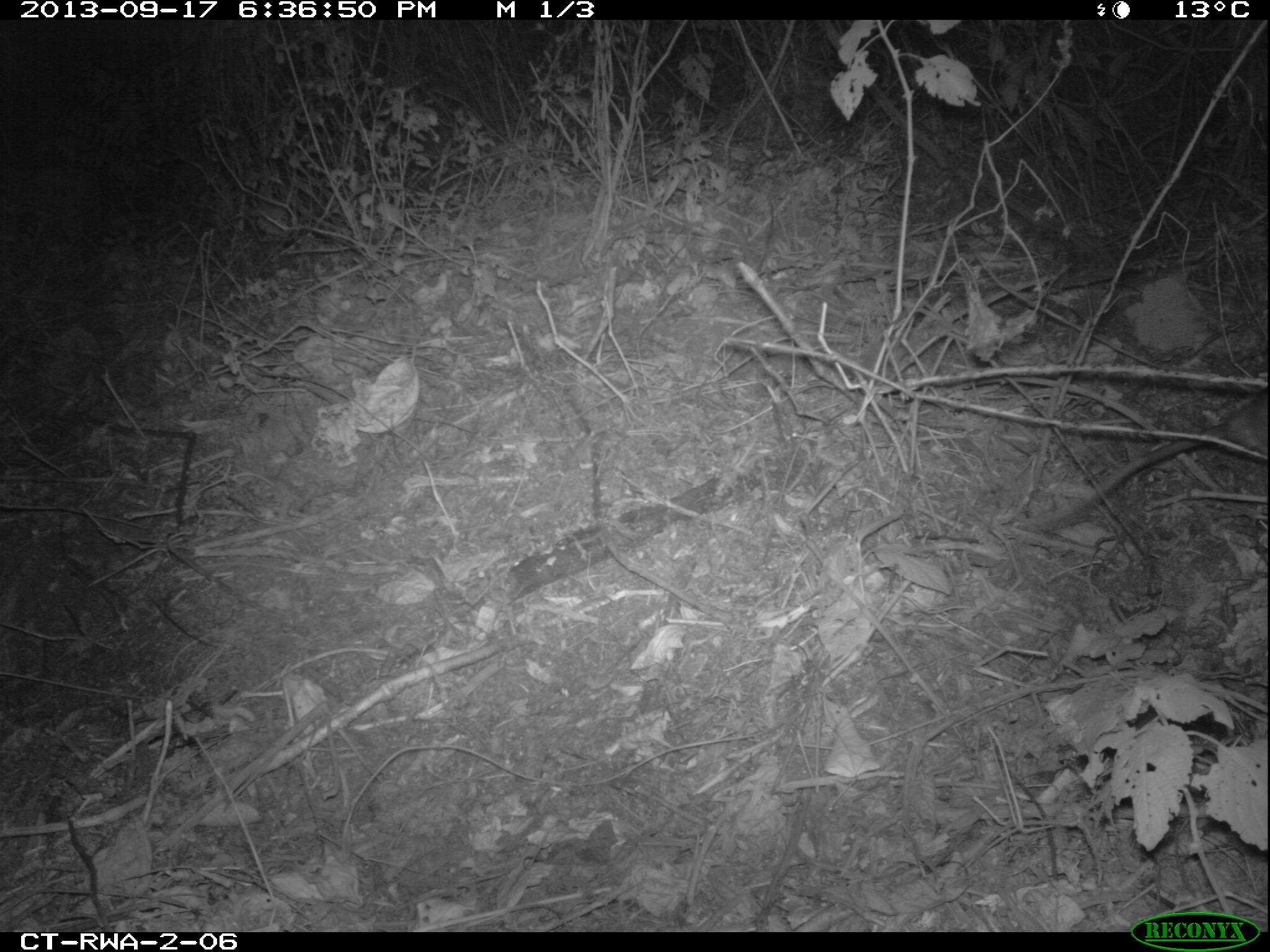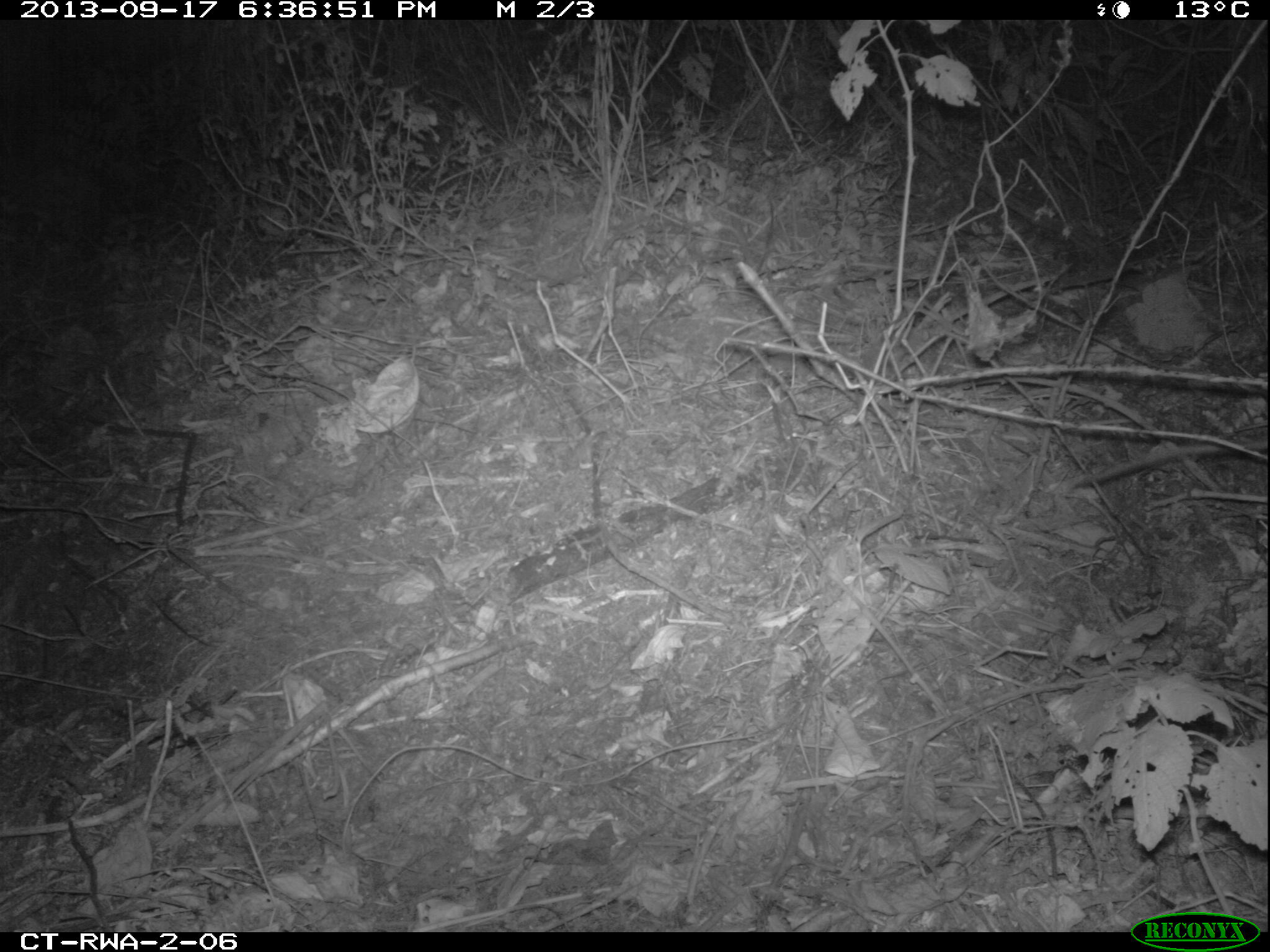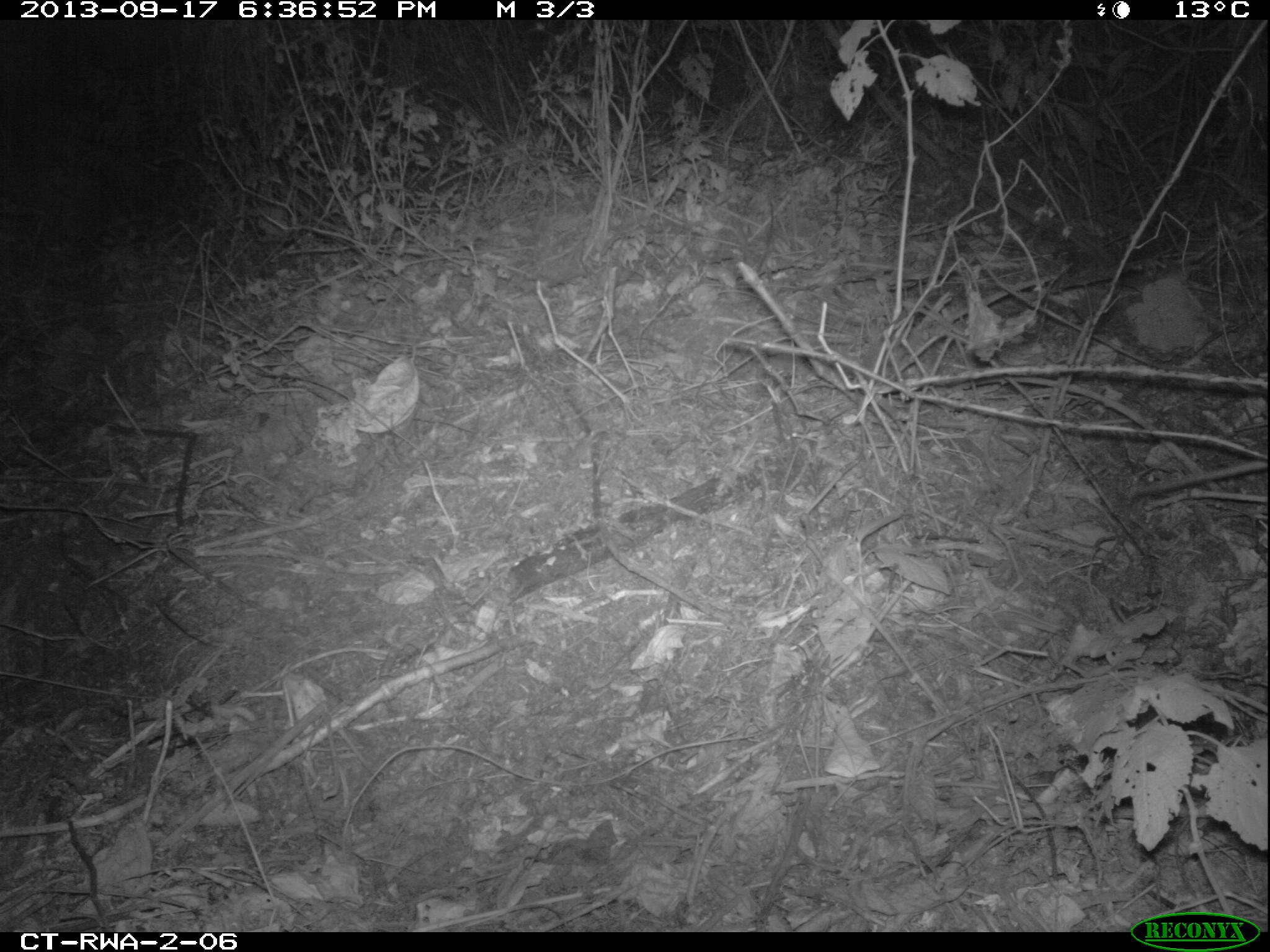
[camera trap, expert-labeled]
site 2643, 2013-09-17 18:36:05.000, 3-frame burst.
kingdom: Animalia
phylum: Chordata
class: Mammalia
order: Rodentia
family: Nesomyidae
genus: Cricetomys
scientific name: Cricetomys gambianus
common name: african giant pouched rat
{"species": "Cricetomys gambianus (african giant pouched rat)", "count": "1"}